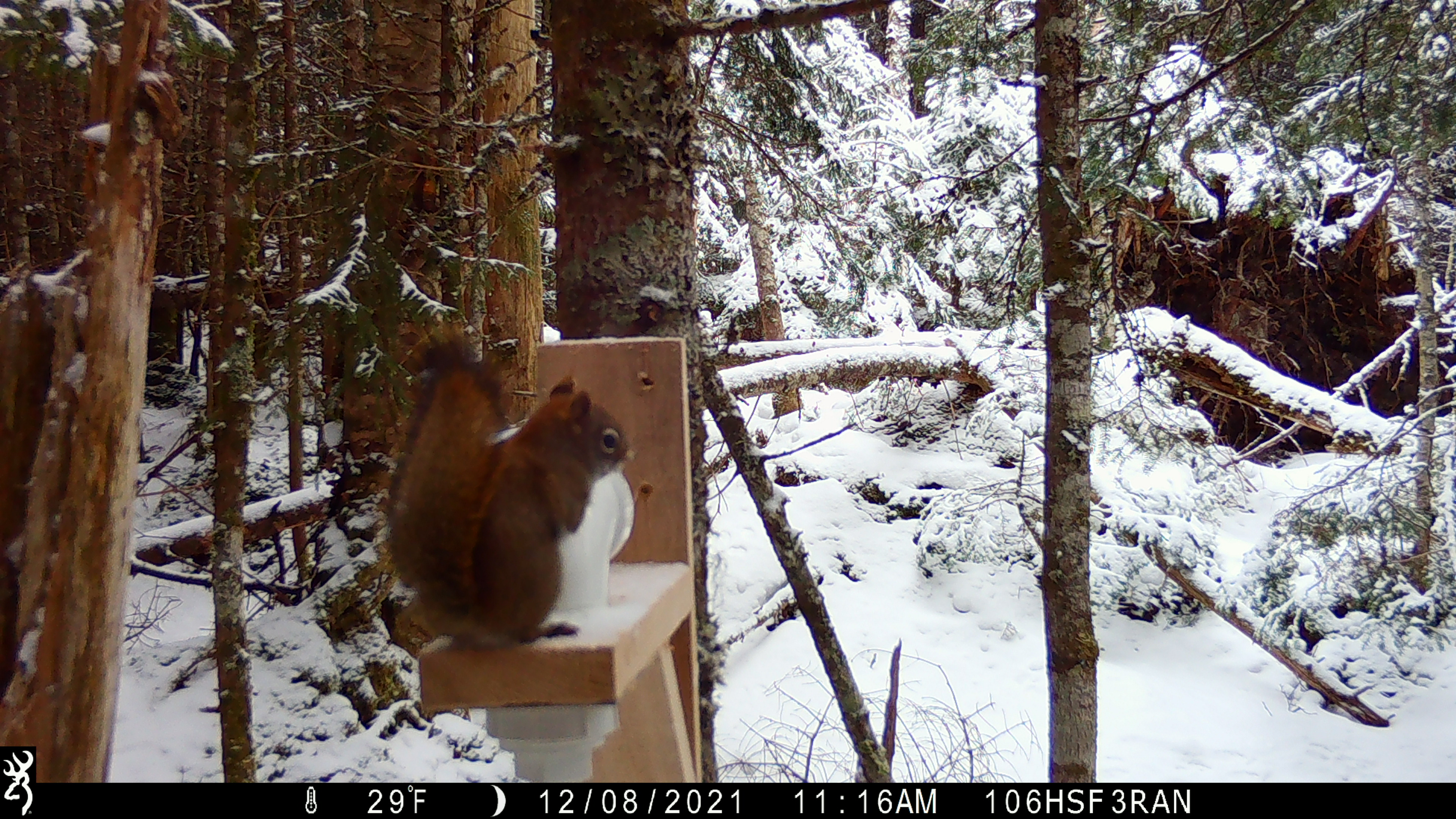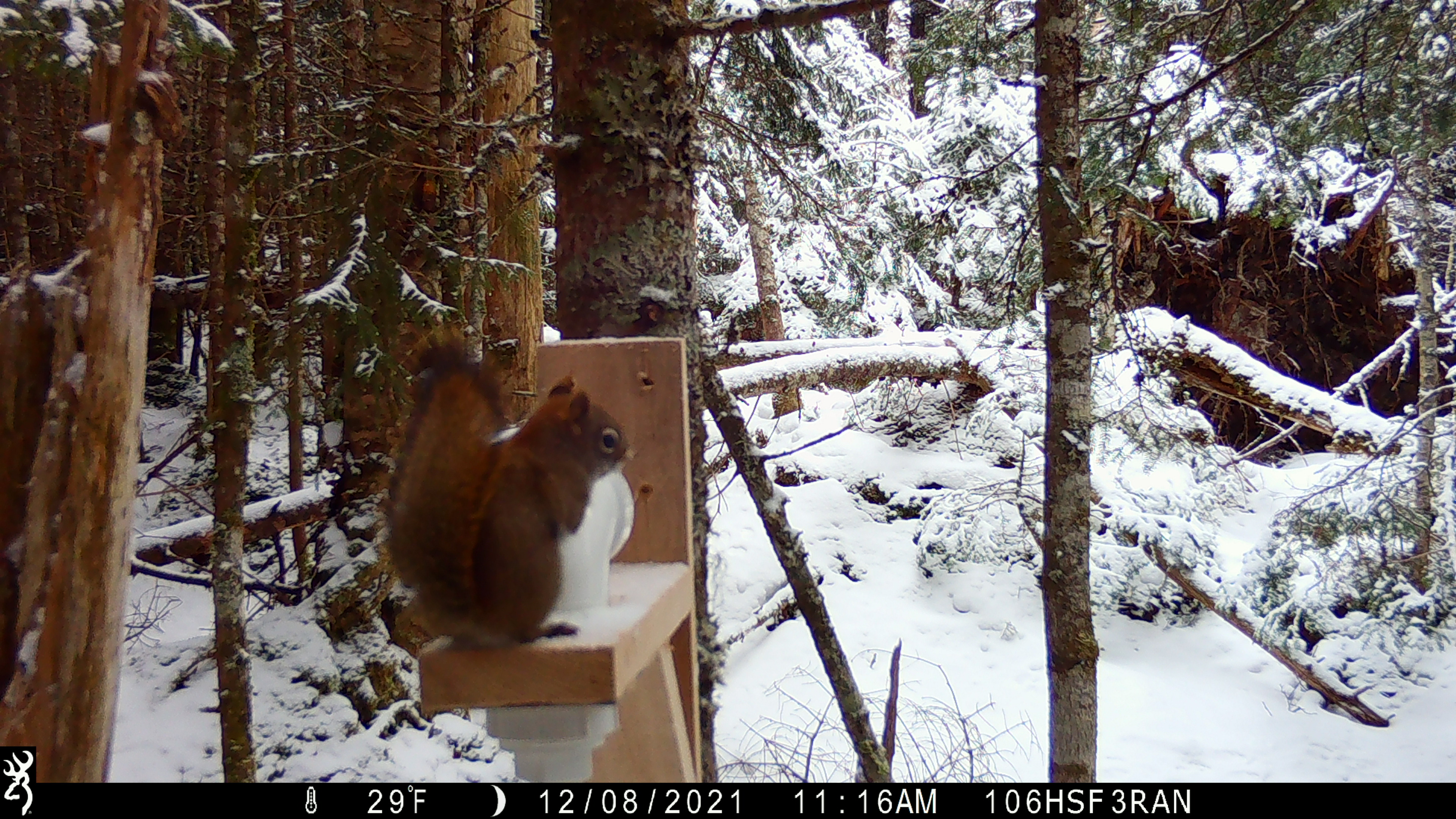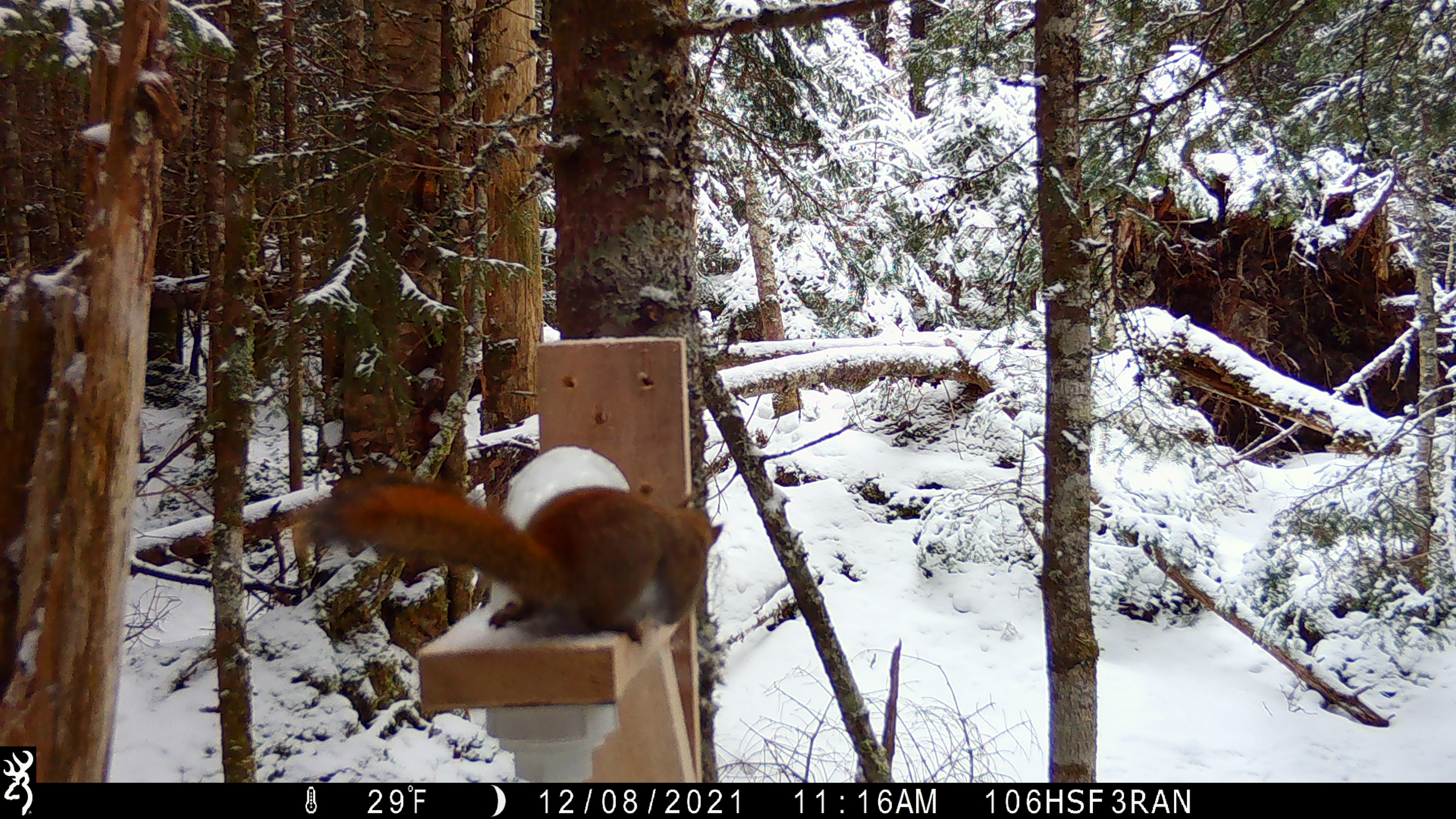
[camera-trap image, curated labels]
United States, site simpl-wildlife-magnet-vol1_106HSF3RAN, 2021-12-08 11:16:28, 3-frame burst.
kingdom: Animalia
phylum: Chordata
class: Mammalia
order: Rodentia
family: Sciuridae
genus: Tamiasciurus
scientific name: Tamiasciurus hudsonicus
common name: red squirrel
Red squirrel (Tamiasciurus hudsonicus).